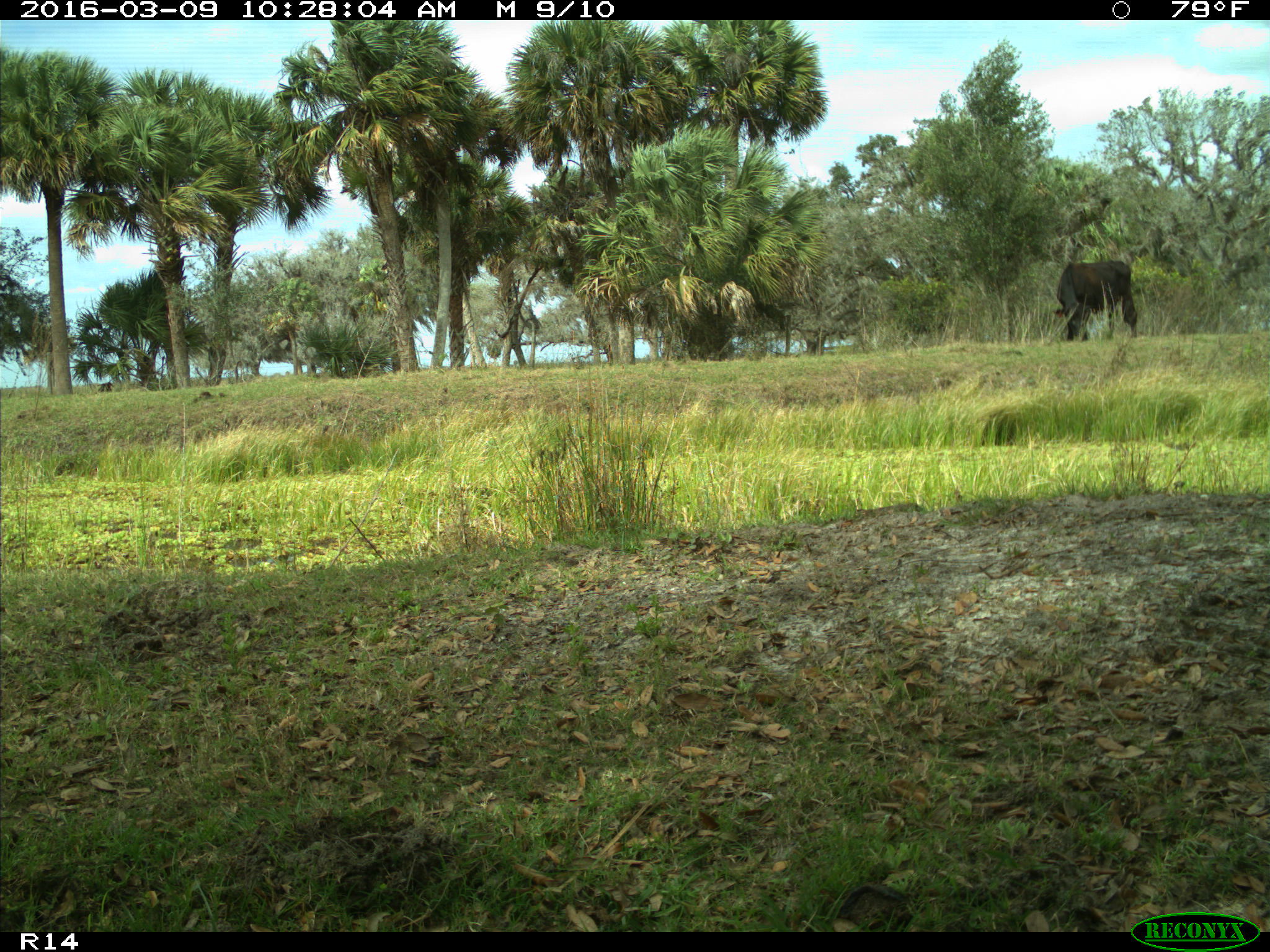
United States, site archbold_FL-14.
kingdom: Animalia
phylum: Chordata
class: Mammalia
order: Artiodactyla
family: Bovidae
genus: Bos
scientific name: Bos taurus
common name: domestic cow